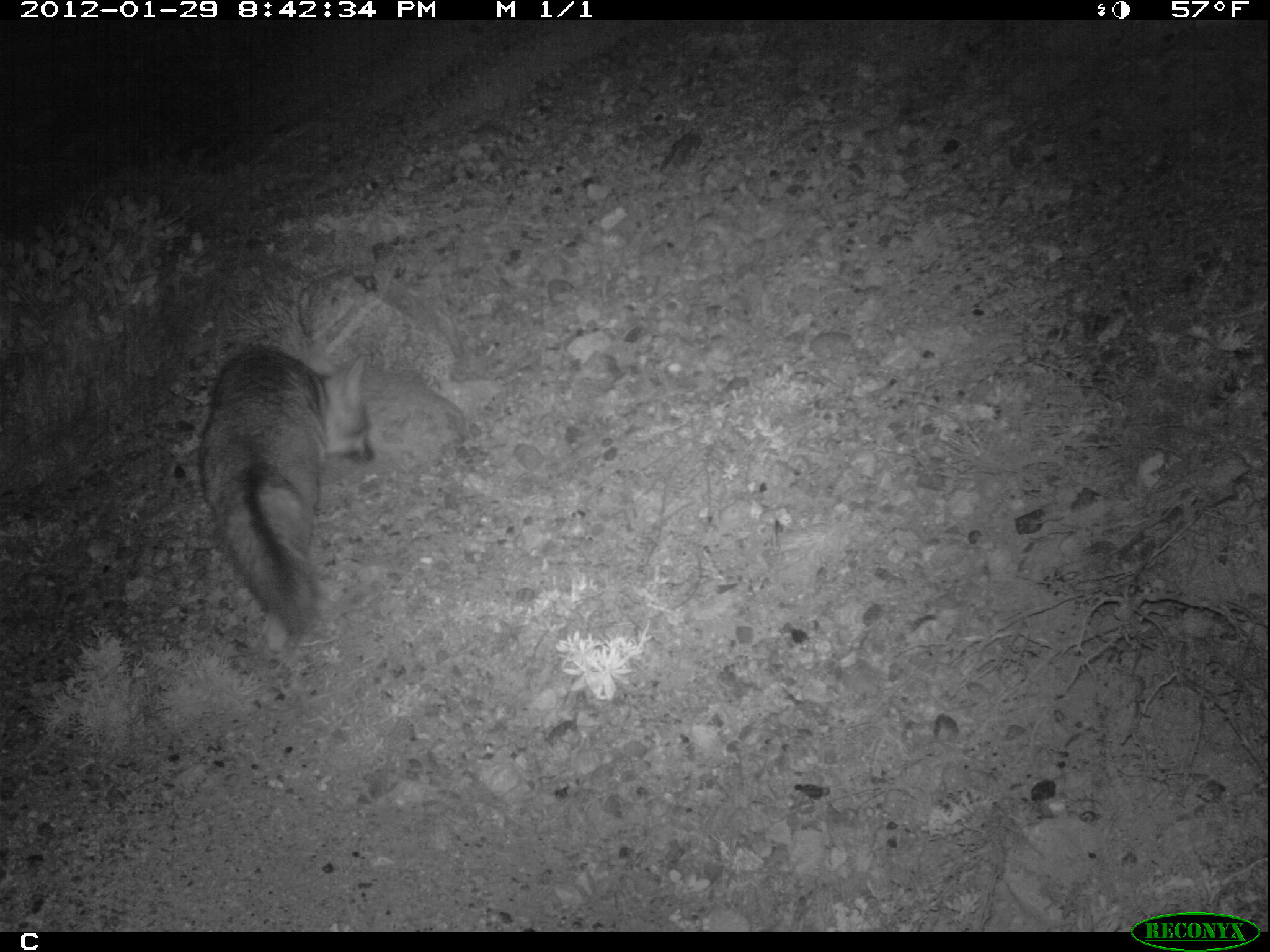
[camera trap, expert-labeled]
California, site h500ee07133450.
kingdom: Animalia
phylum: Chordata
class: Mammalia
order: Carnivora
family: Canidae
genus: Urocyon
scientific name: Urocyon littoralis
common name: island fox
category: fox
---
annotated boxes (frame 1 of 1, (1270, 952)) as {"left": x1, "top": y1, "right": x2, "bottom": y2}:
fox: {"left": 197, "top": 346, "right": 376, "bottom": 637}